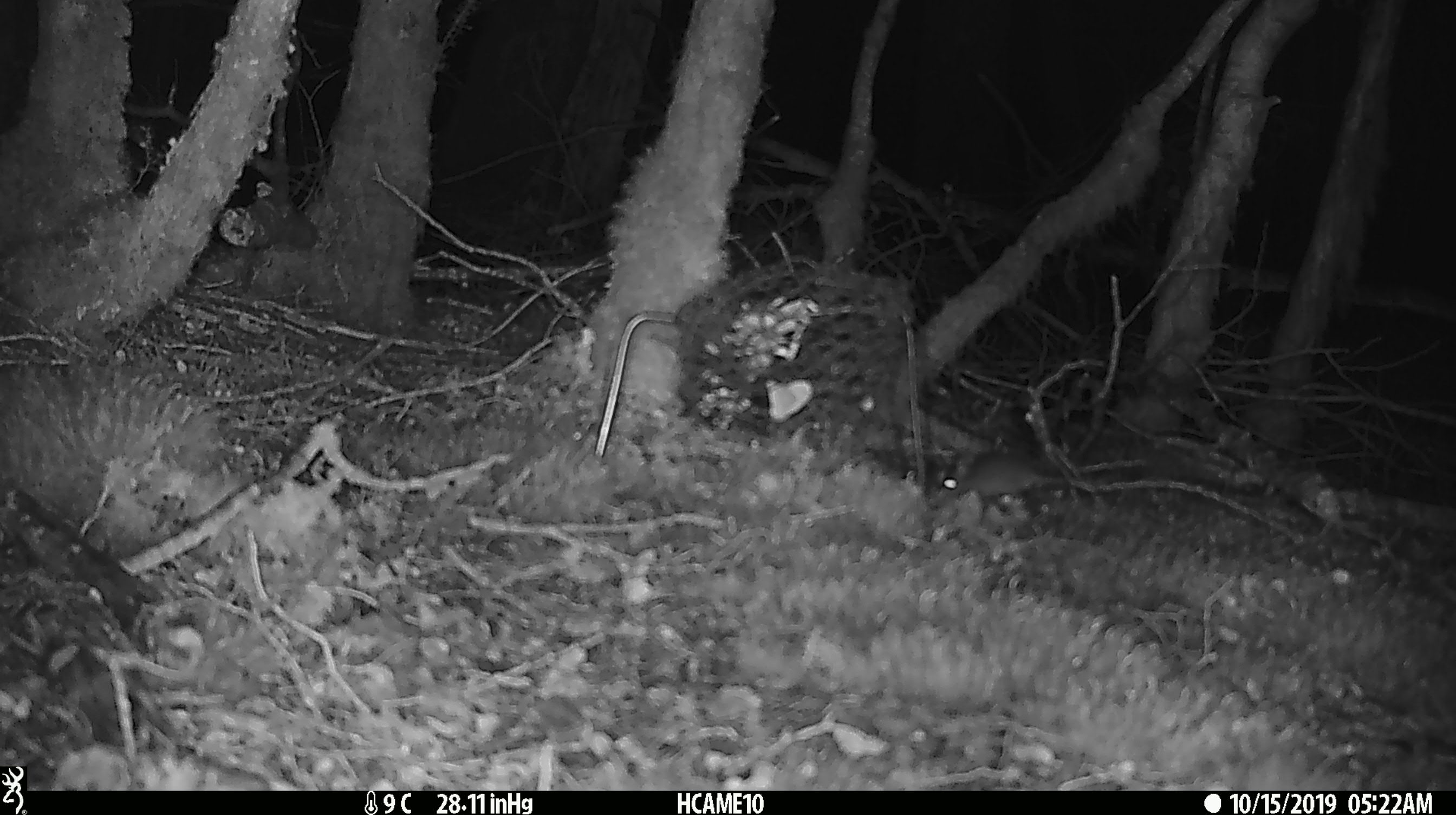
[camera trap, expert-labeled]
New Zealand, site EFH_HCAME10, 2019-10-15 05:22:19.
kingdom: Animalia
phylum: Chordata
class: Mammalia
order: Rodentia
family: Muridae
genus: Mus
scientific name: Mus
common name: mouse